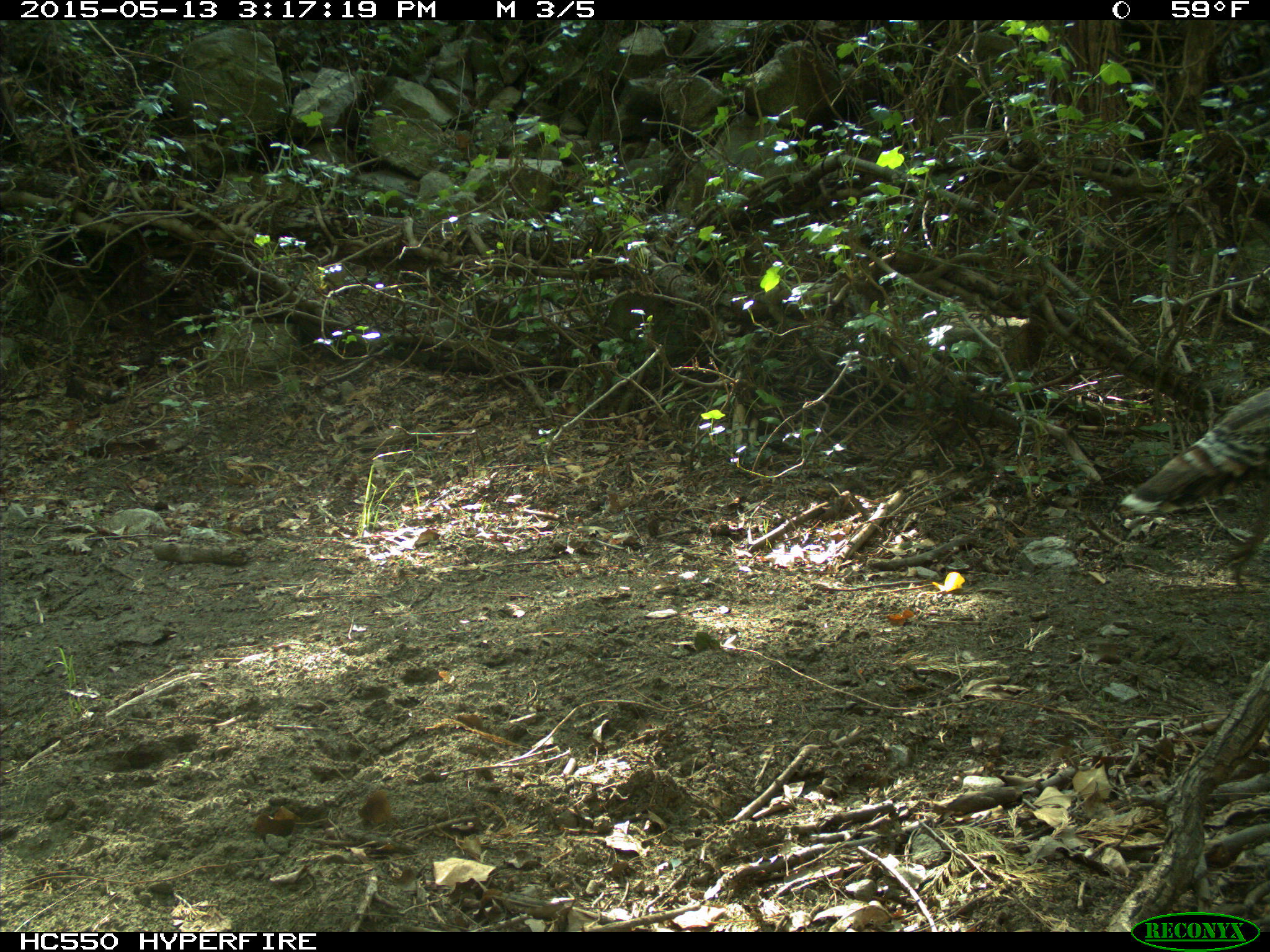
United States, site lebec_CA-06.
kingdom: Animalia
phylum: Chordata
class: Aves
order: Galliformes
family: Phasianidae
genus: Meleagris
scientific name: Meleagris gallopavo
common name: wild turkey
Meleagris gallopavo (wild turkey).